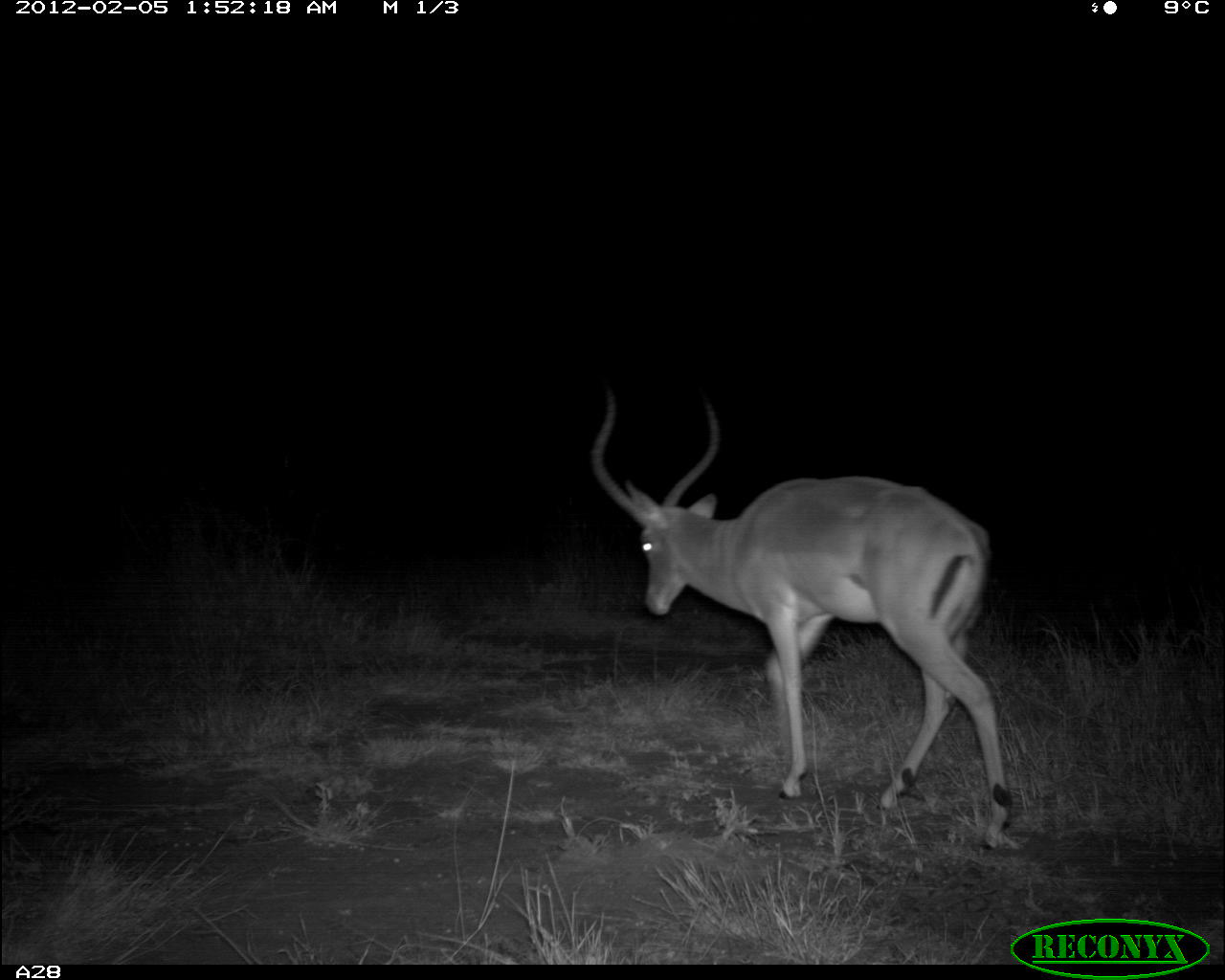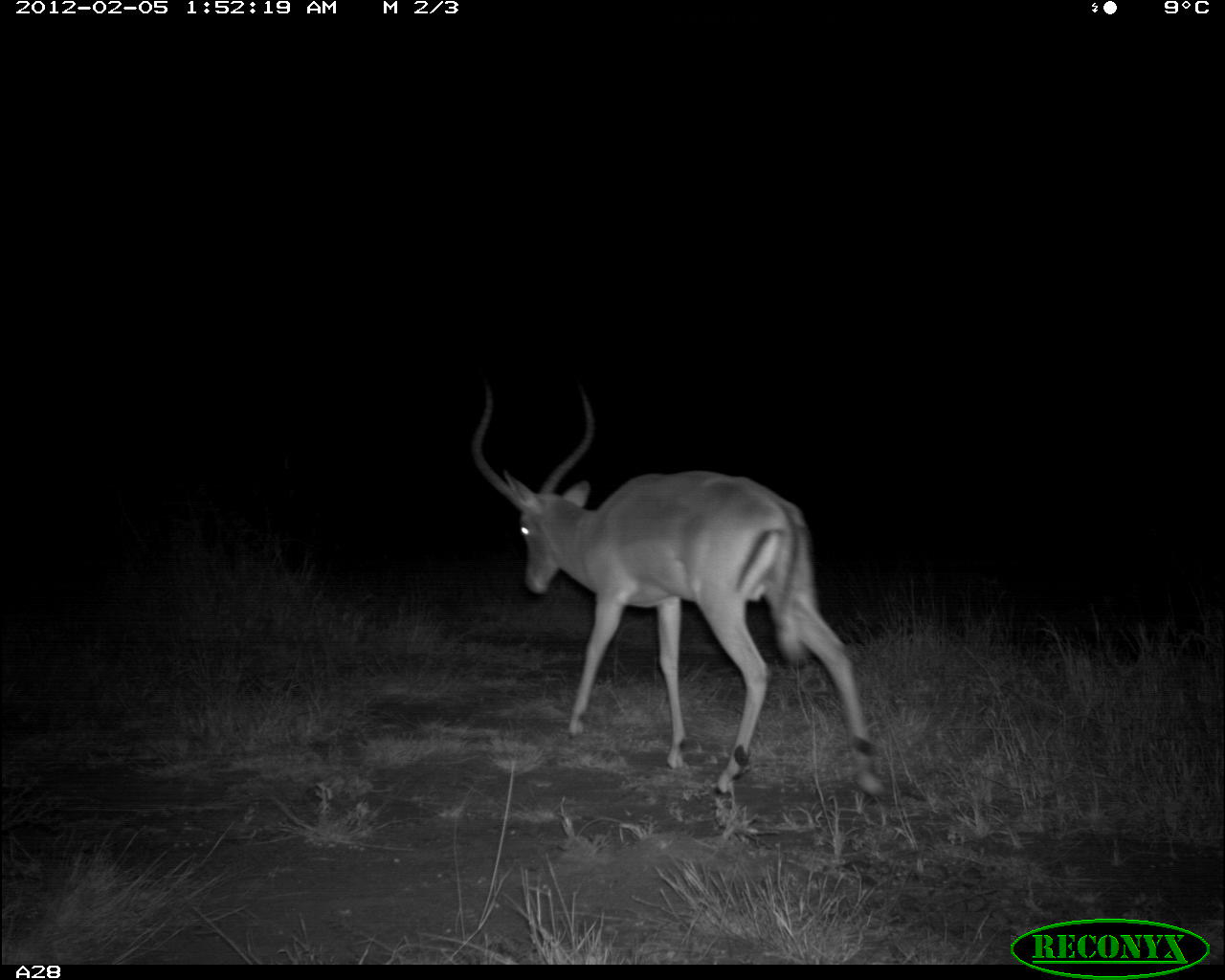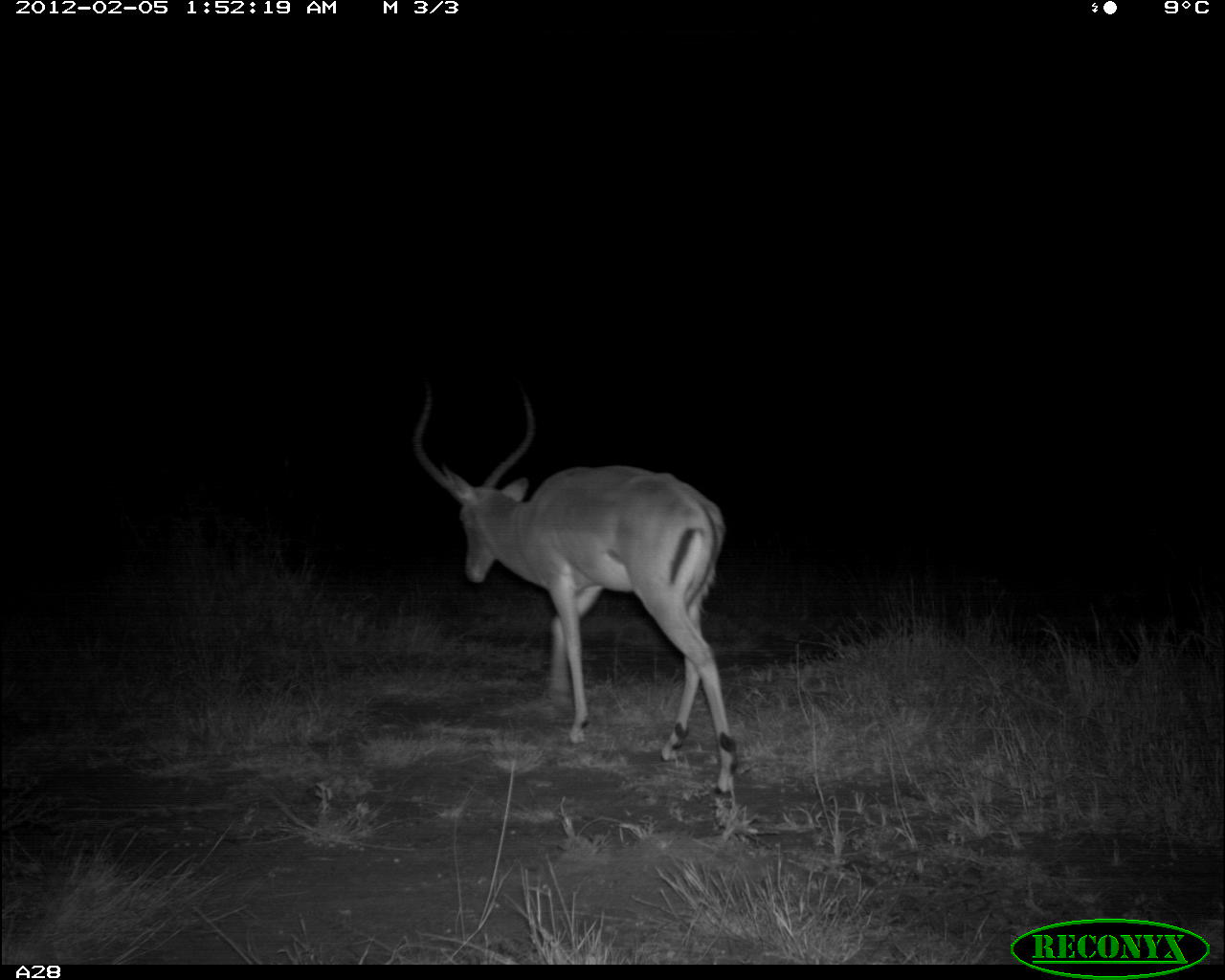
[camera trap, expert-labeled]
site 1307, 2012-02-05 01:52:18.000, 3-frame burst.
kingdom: Animalia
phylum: Chordata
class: Mammalia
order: Artiodactyla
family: Bovidae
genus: Aepyceros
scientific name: Aepyceros melampus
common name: impala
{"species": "Aepyceros melampus (impala)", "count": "1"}